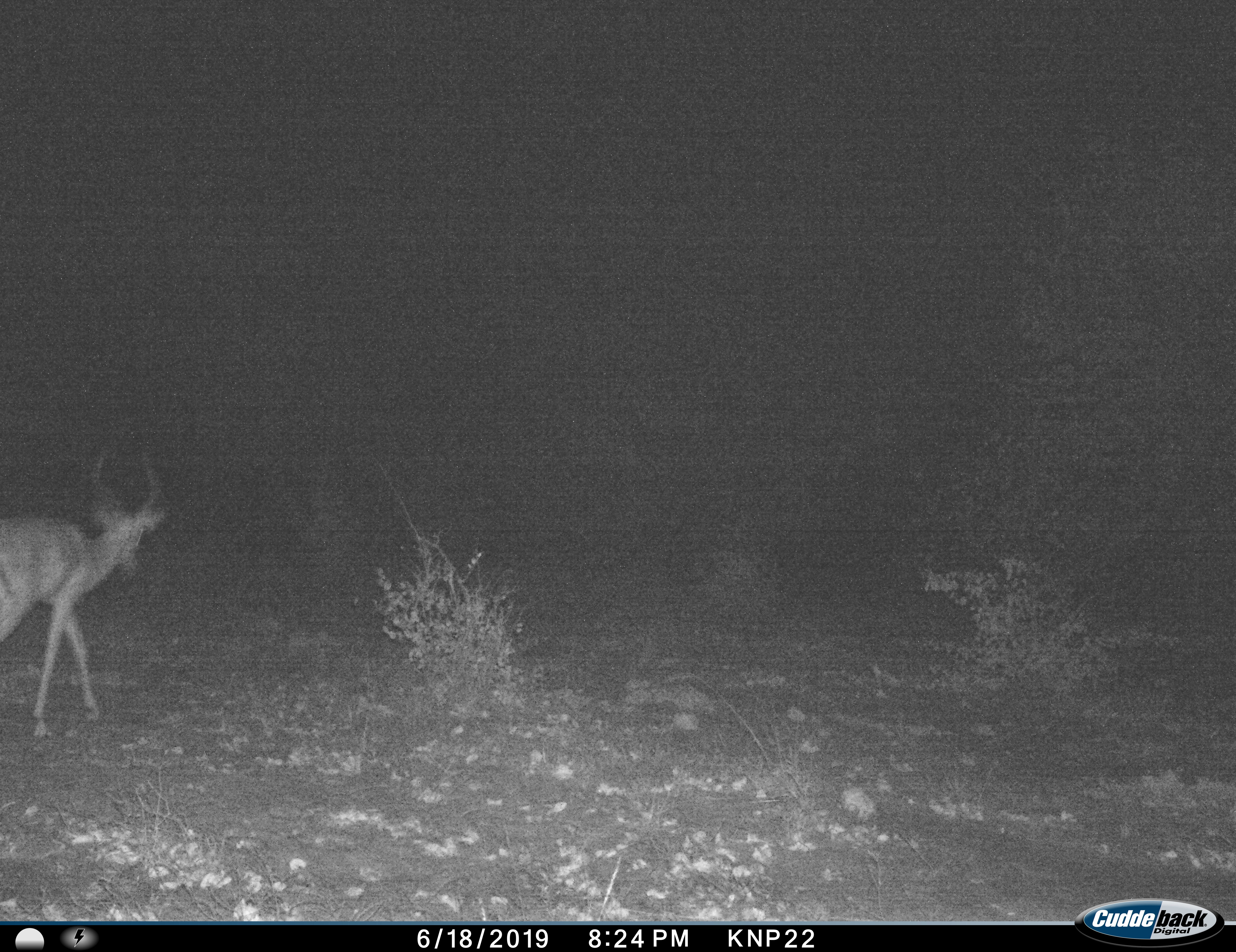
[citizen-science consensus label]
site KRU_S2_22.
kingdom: Animalia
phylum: Chordata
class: Mammalia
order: Artiodactyla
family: Bovidae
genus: Aepyceros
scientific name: Aepyceros melampus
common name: impala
Impala (Aepyceros melampus), count 1. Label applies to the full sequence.